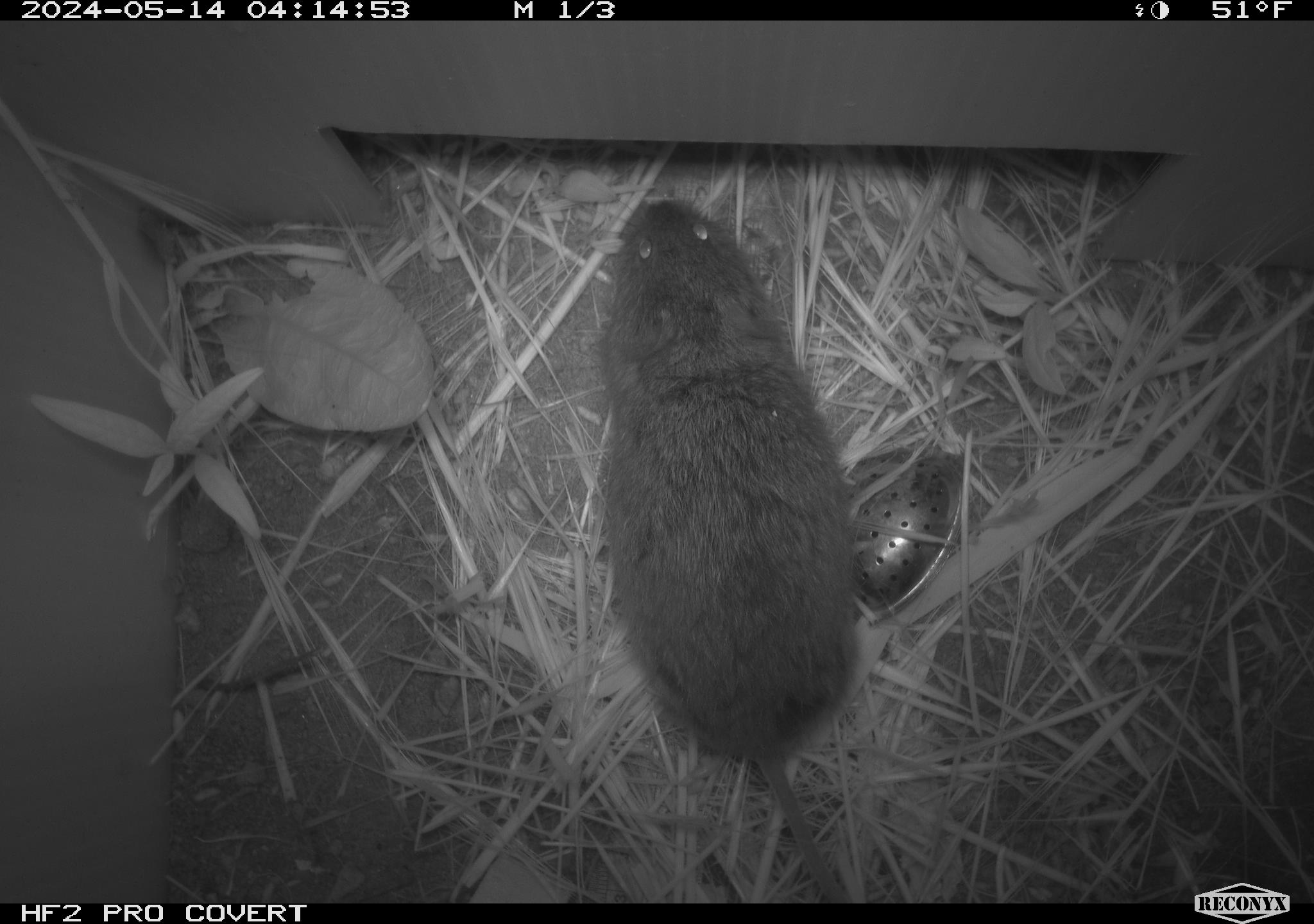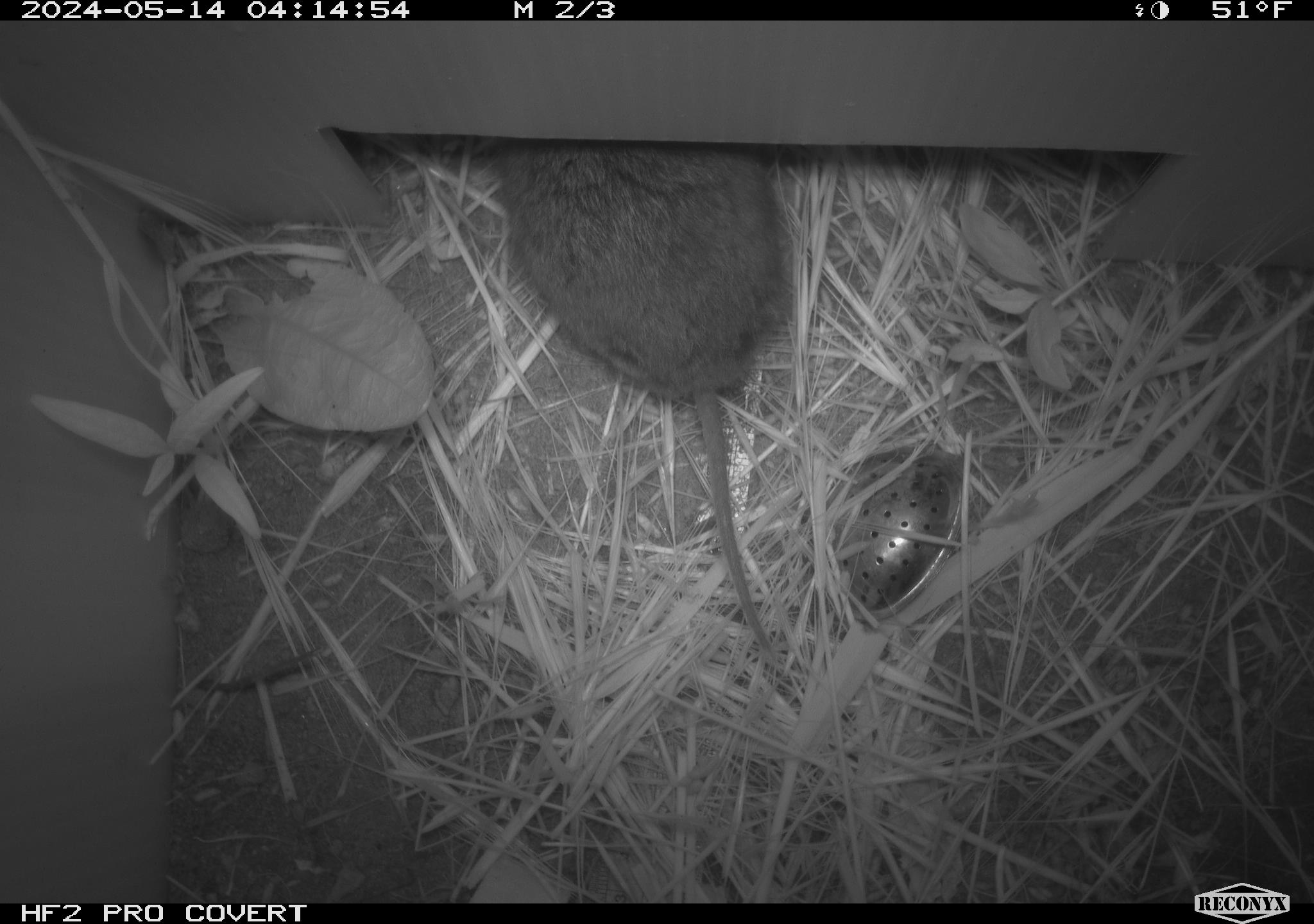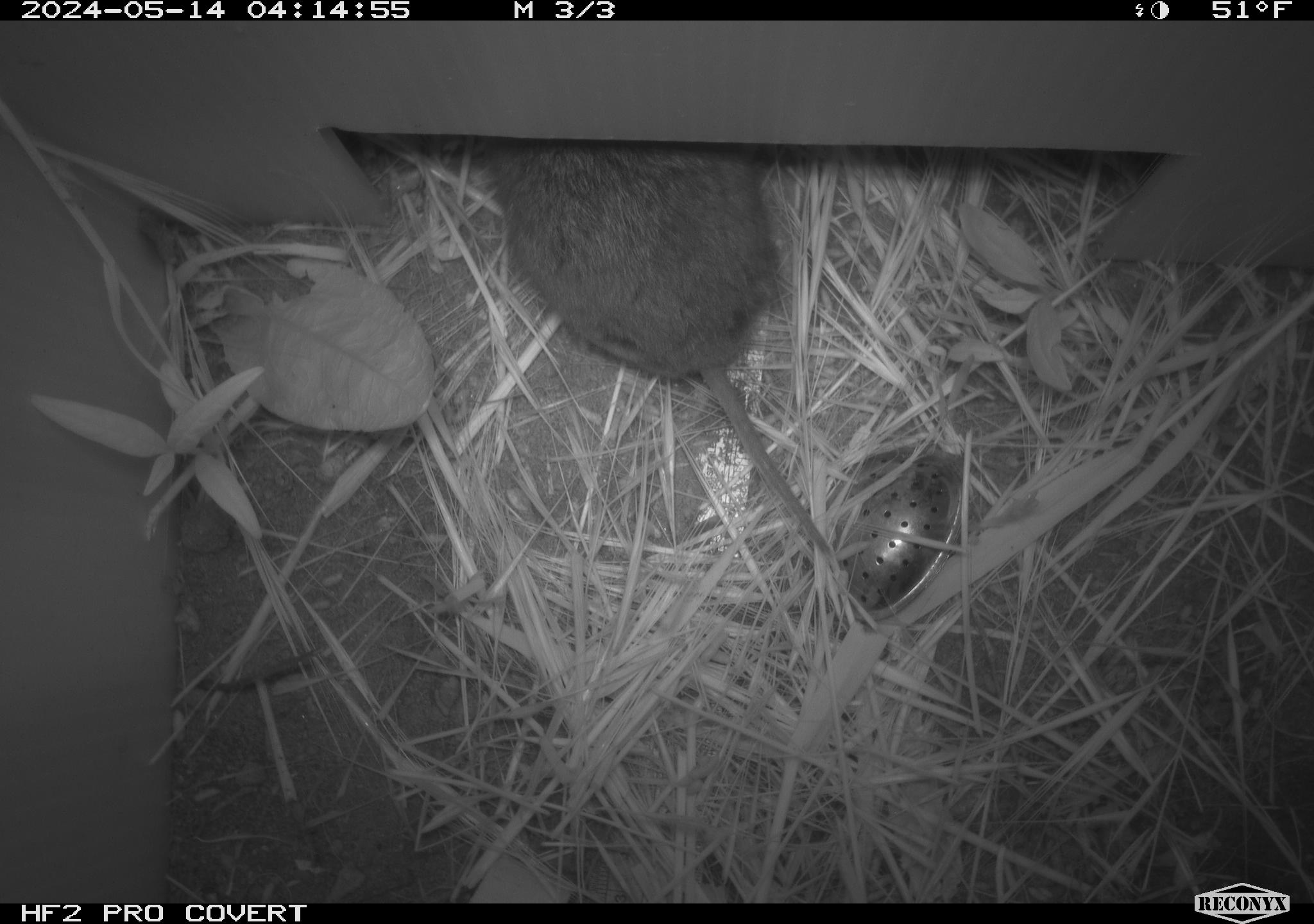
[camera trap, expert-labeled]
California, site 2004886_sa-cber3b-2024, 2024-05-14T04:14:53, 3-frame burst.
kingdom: Animalia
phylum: Chordata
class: Mammalia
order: Rodentia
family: Cricetidae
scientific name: Arvicolinae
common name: voles, lemmings, and muskrats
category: arvicolinae subfamily